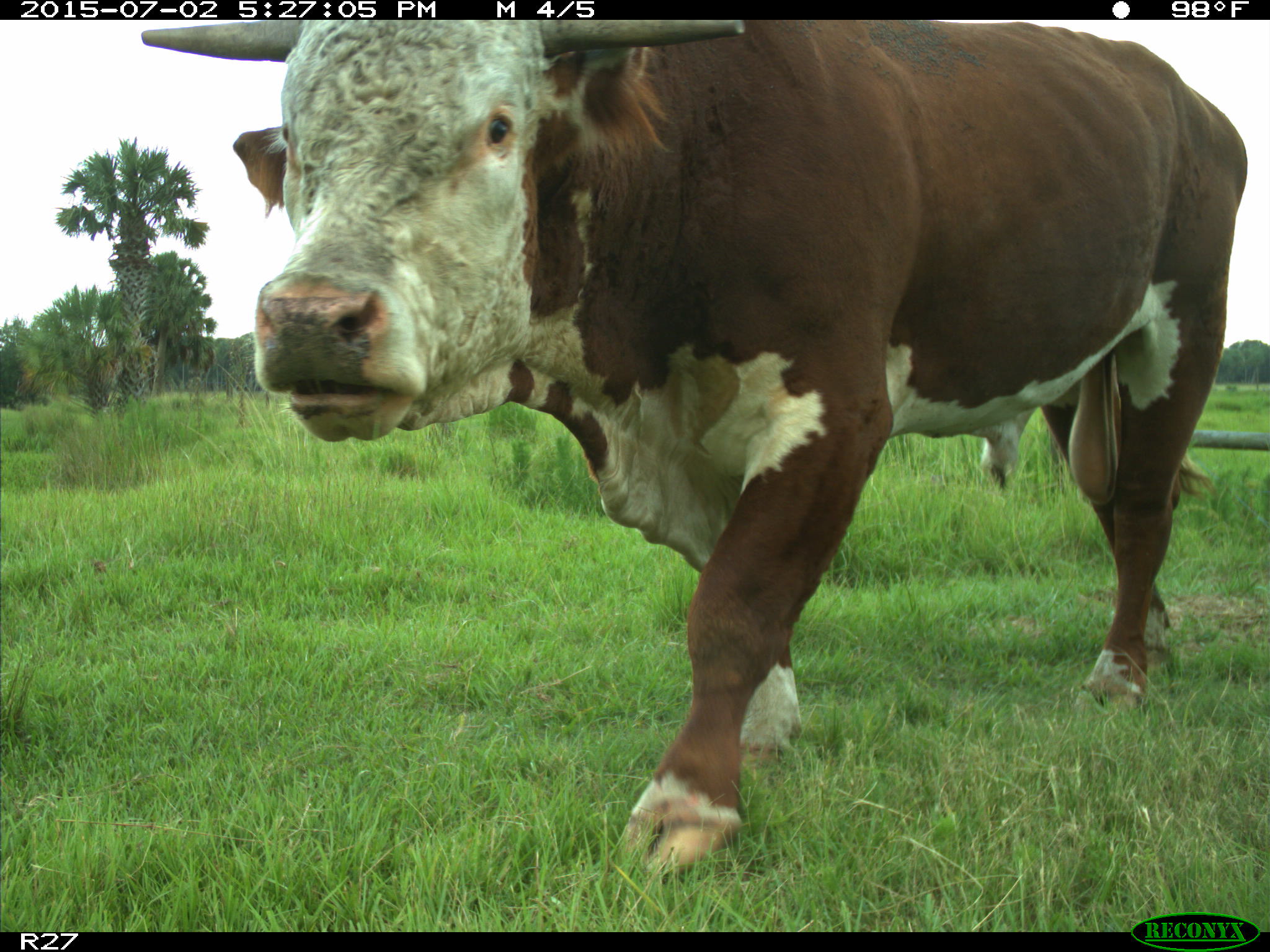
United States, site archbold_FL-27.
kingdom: Animalia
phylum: Chordata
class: Mammalia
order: Artiodactyla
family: Bovidae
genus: Bos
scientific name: Bos taurus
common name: domestic cow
Bos taurus (domestic cow).